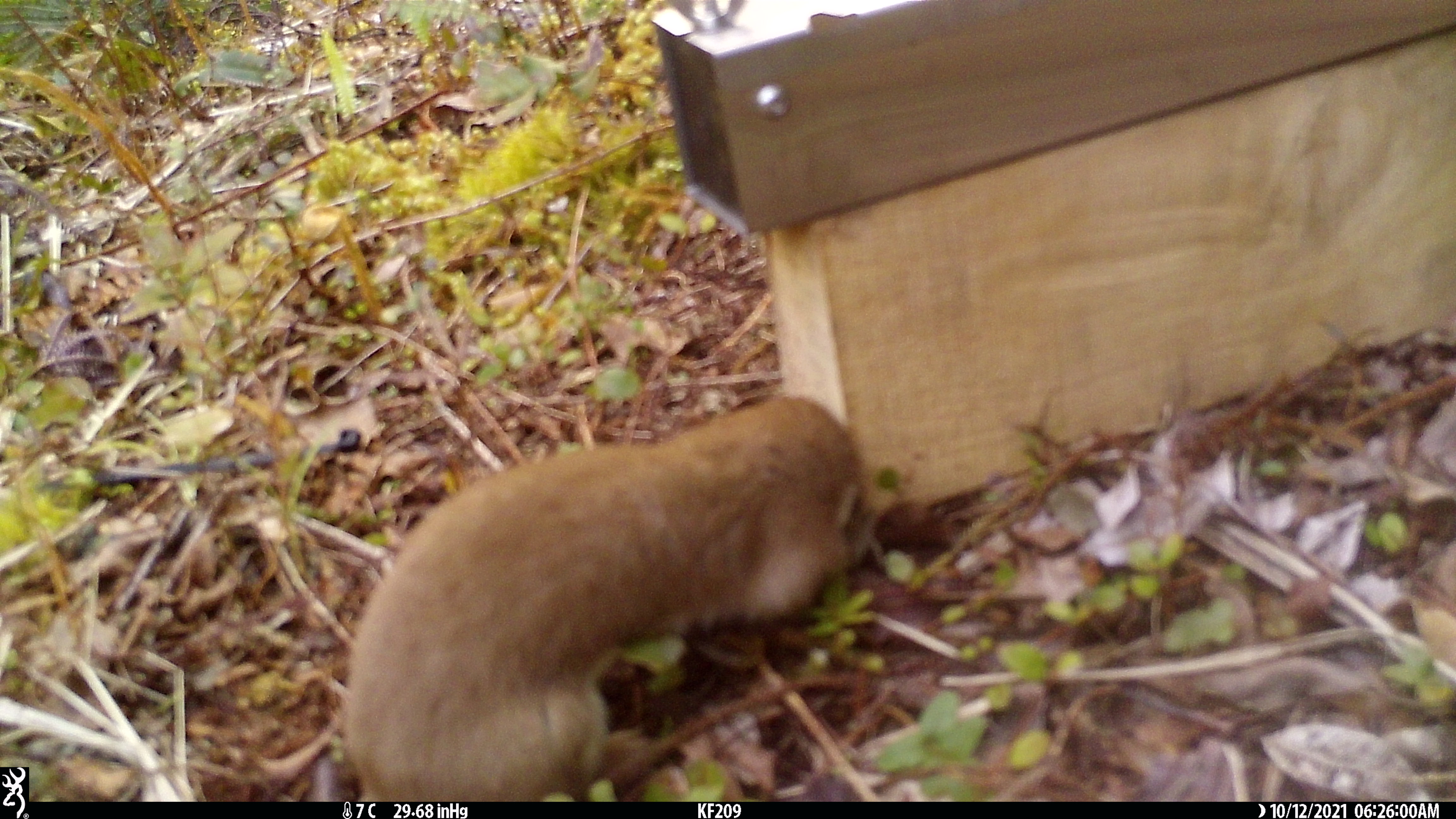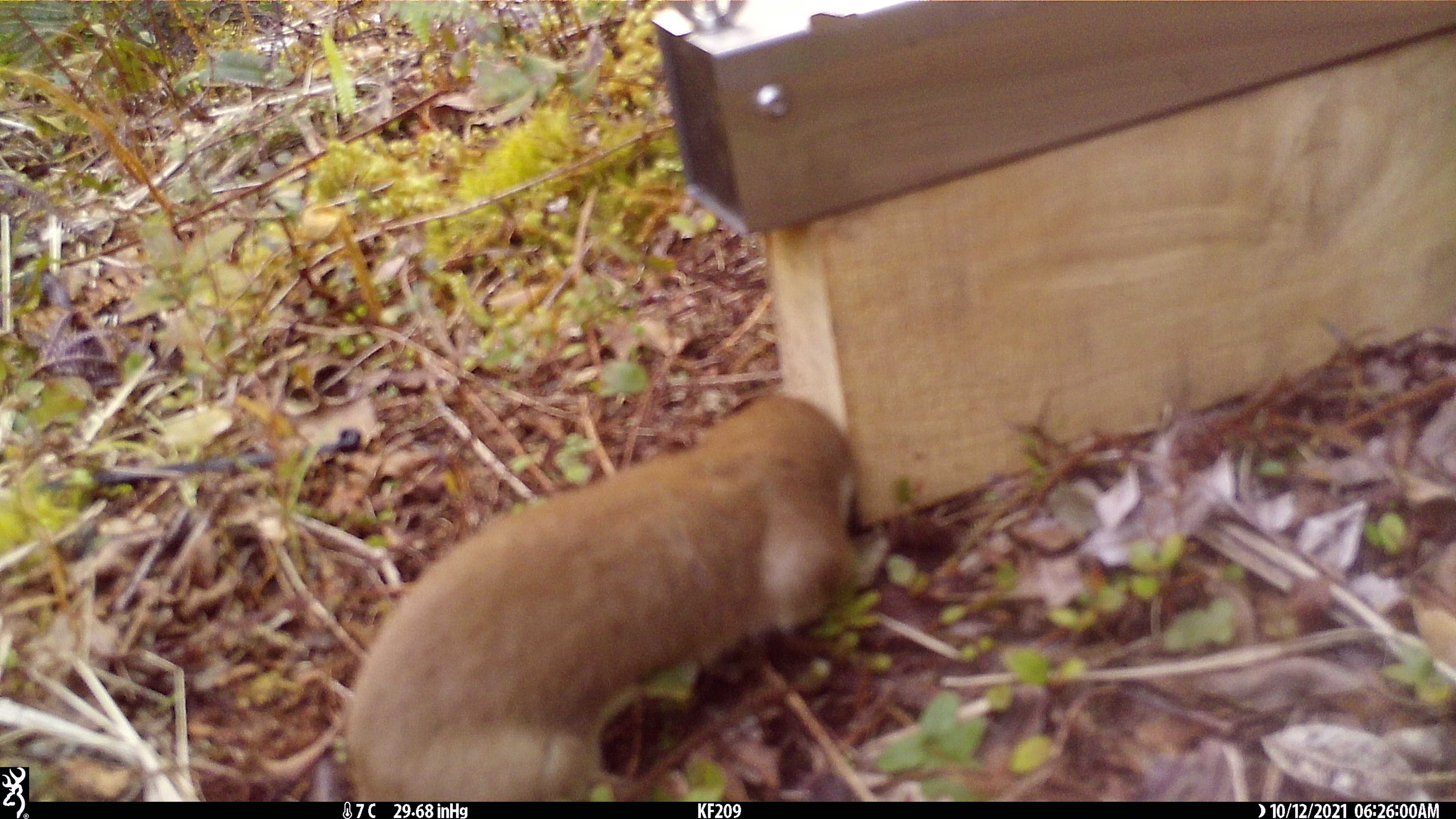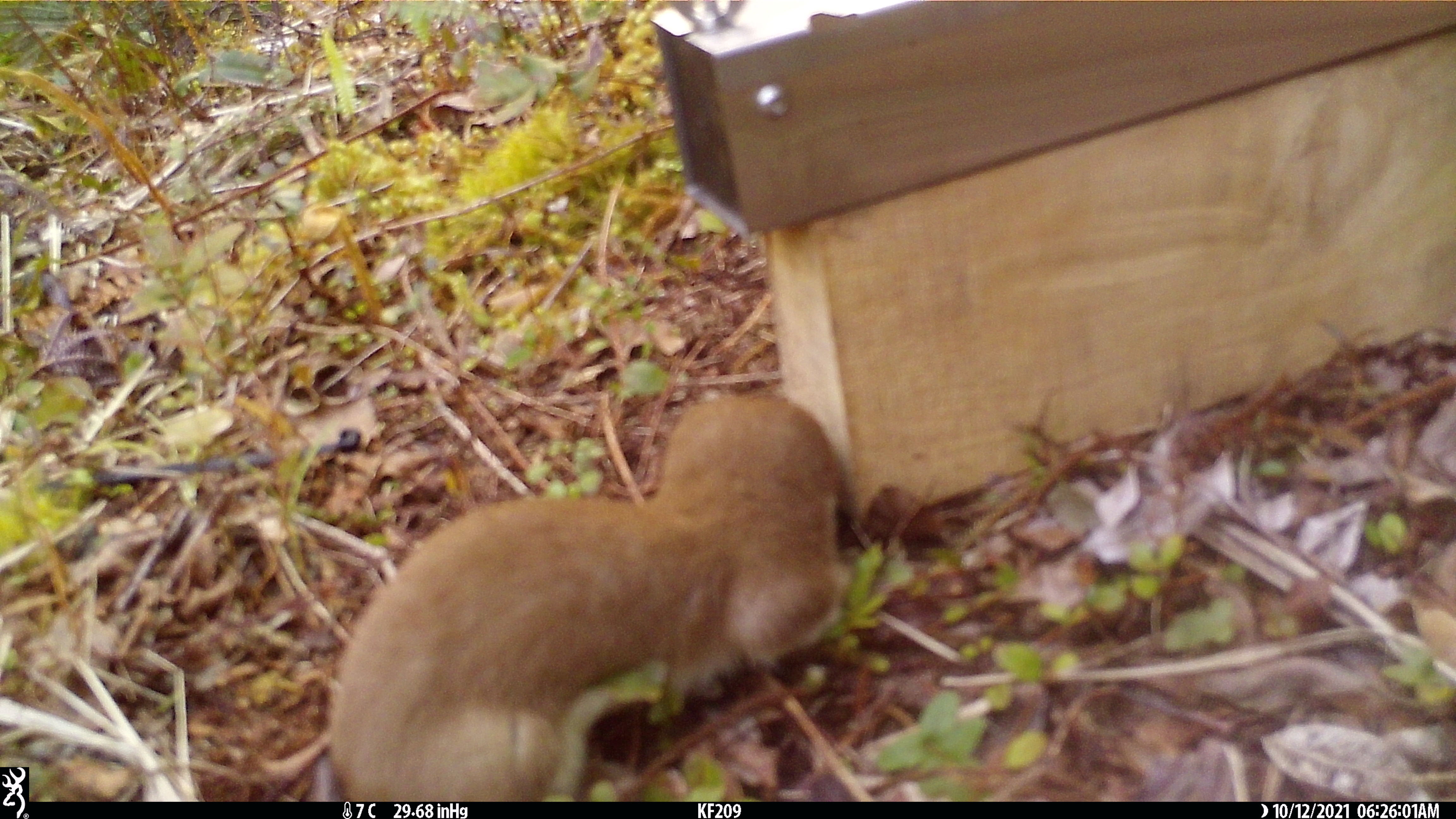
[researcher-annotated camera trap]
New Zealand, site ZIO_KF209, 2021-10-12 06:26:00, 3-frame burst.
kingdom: Animalia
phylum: Chordata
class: Mammalia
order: Carnivora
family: Mustelidae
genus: Mustela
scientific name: Mustela erminea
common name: stoat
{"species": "stoat (Mustela erminea)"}